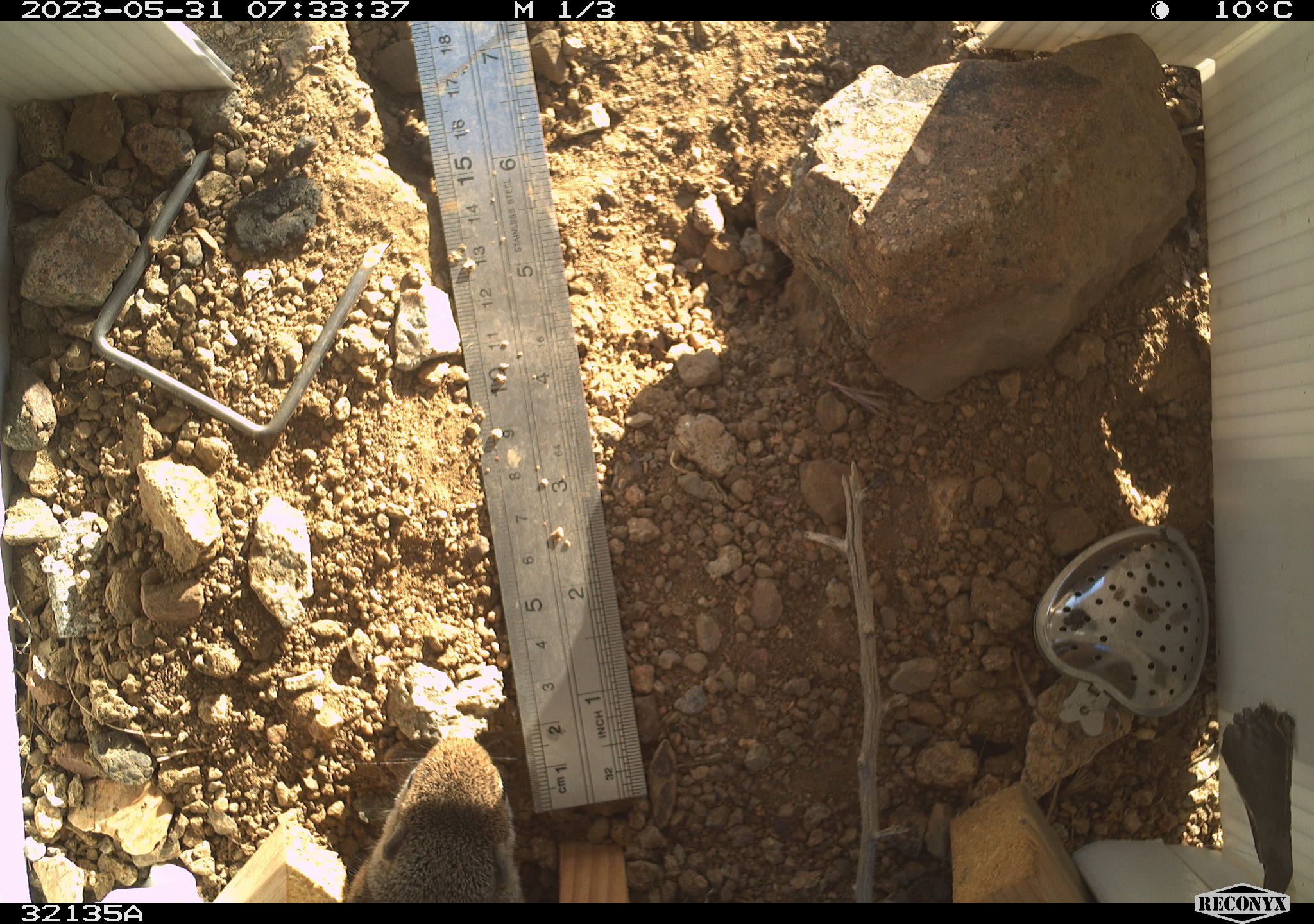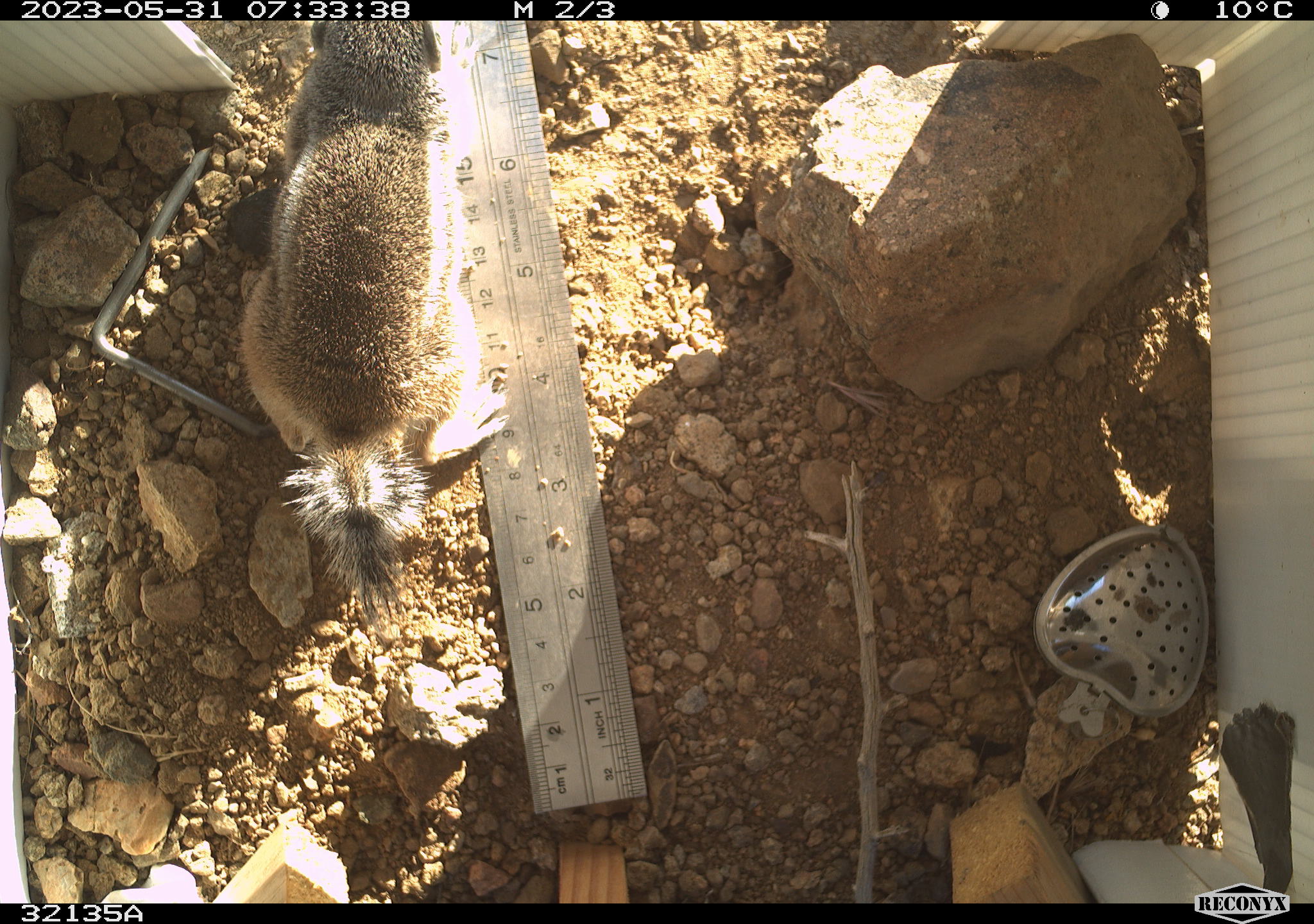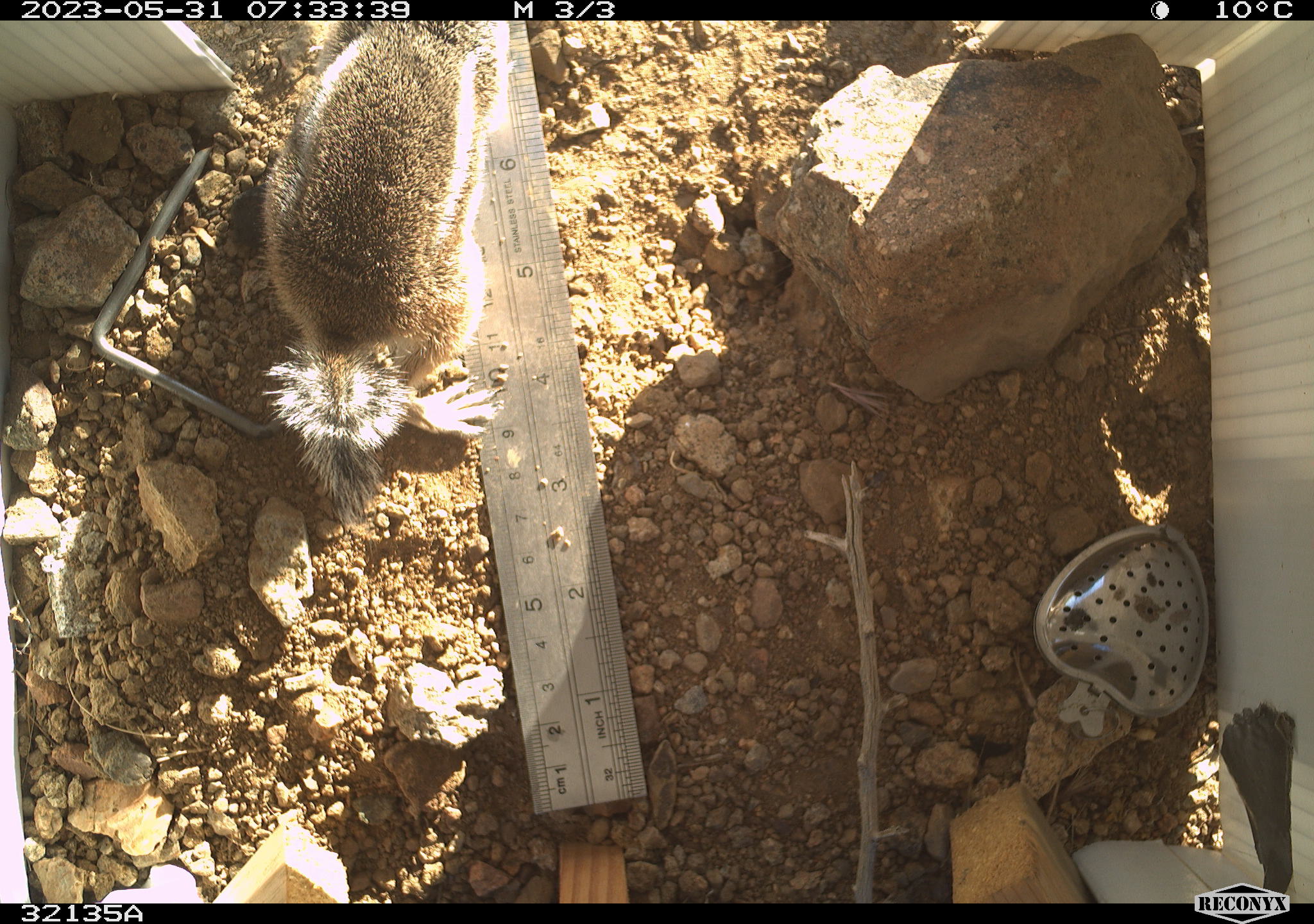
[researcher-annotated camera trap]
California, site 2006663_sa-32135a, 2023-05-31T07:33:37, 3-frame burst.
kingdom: Animalia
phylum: Chordata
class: Mammalia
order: Rodentia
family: Sciuridae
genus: Ammospermophilus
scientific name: Ammospermophilus leucurus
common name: white-tailed antelope squirrel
White-tailed antelope squirrel (Ammospermophilus leucurus).